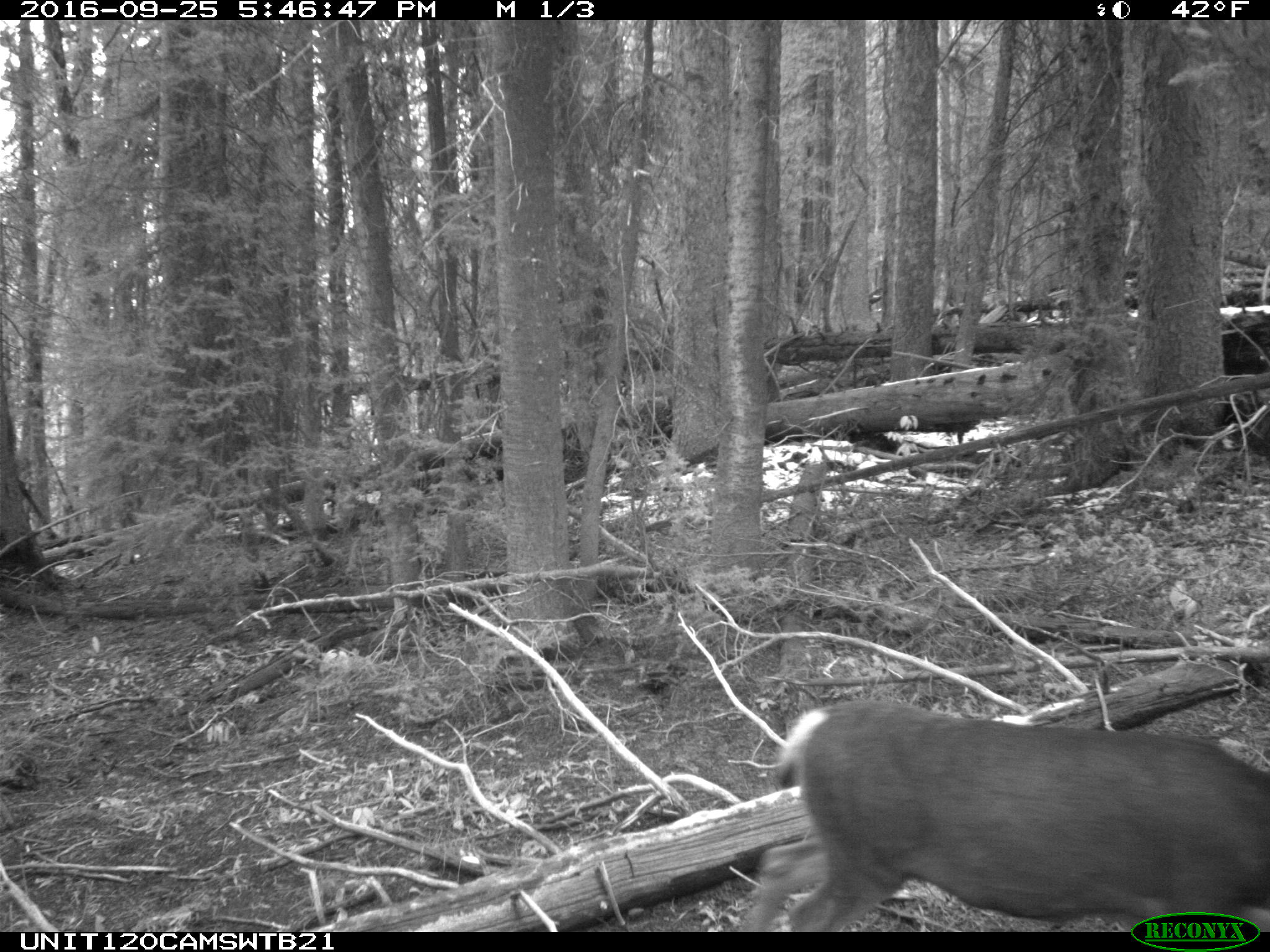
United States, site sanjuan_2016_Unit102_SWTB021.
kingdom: Animalia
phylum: Chordata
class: Mammalia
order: Artiodactyla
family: Cervidae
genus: Odocoileus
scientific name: Odocoileus hemionus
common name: mule deer